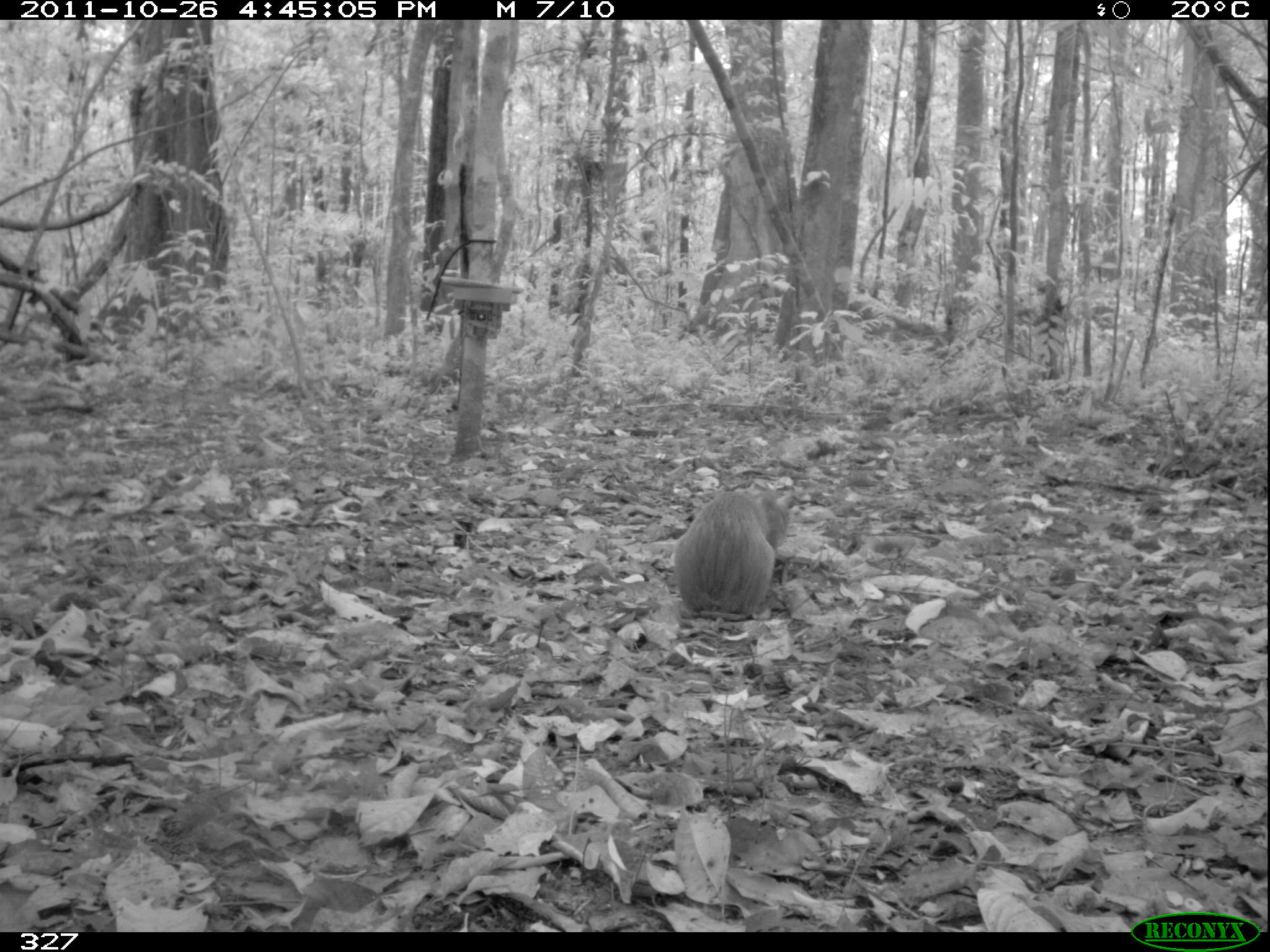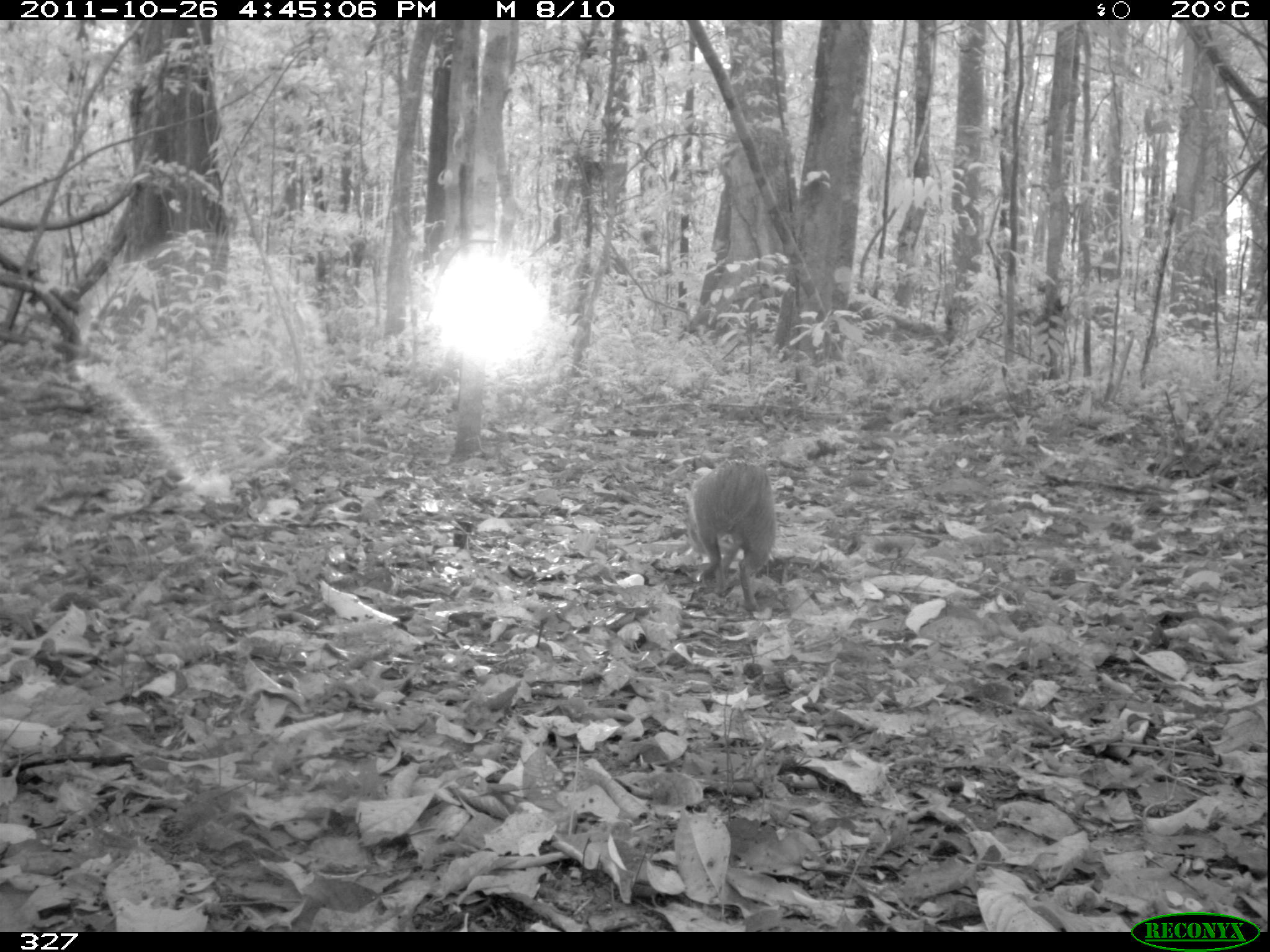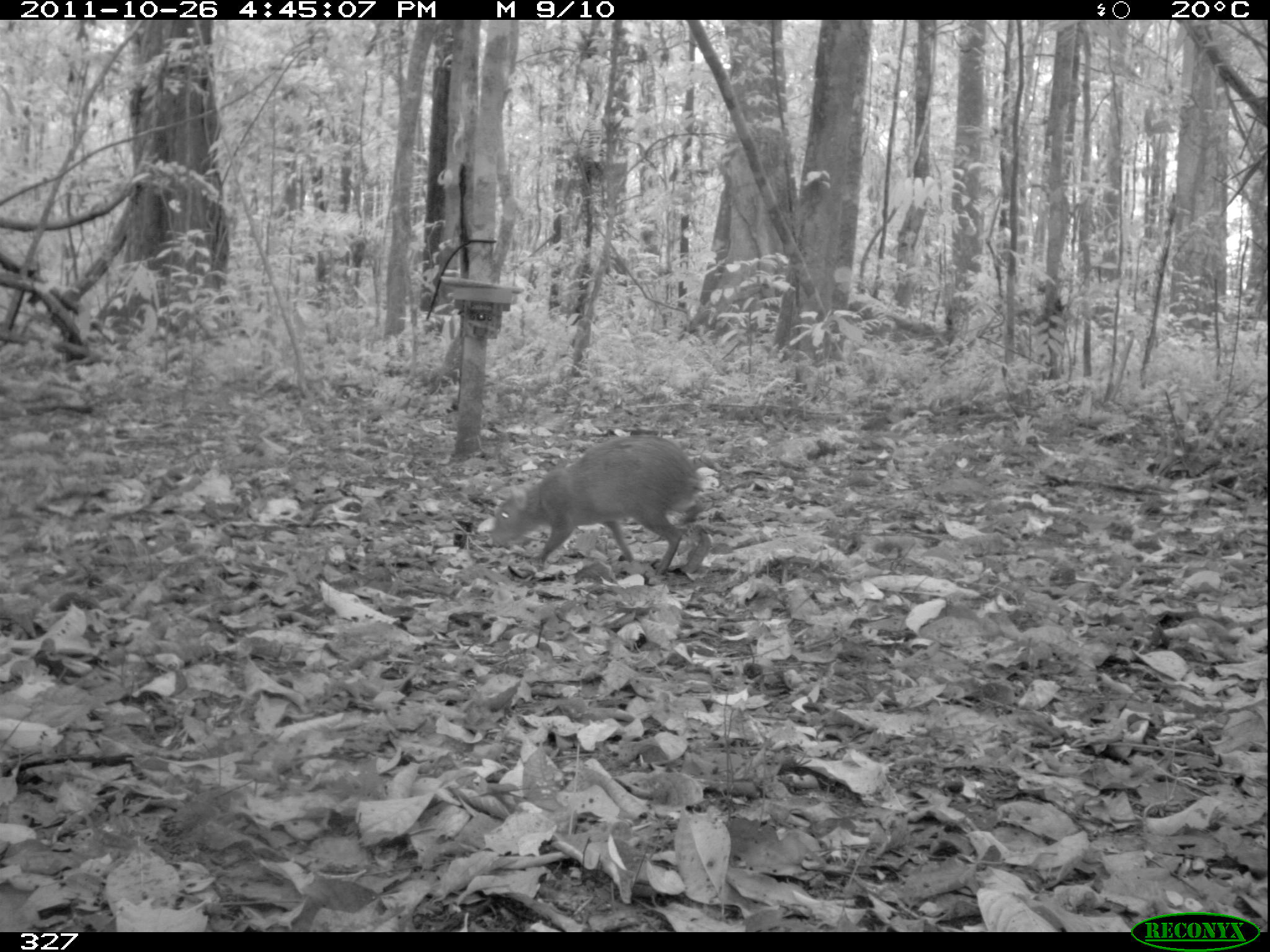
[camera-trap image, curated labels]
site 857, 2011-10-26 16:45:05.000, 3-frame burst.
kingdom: Animalia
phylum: Chordata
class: Mammalia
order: Rodentia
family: Dasyproctidae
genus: Dasyprocta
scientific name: Dasyprocta punctata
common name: central american agouti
Dasyprocta punctata (central american agouti).